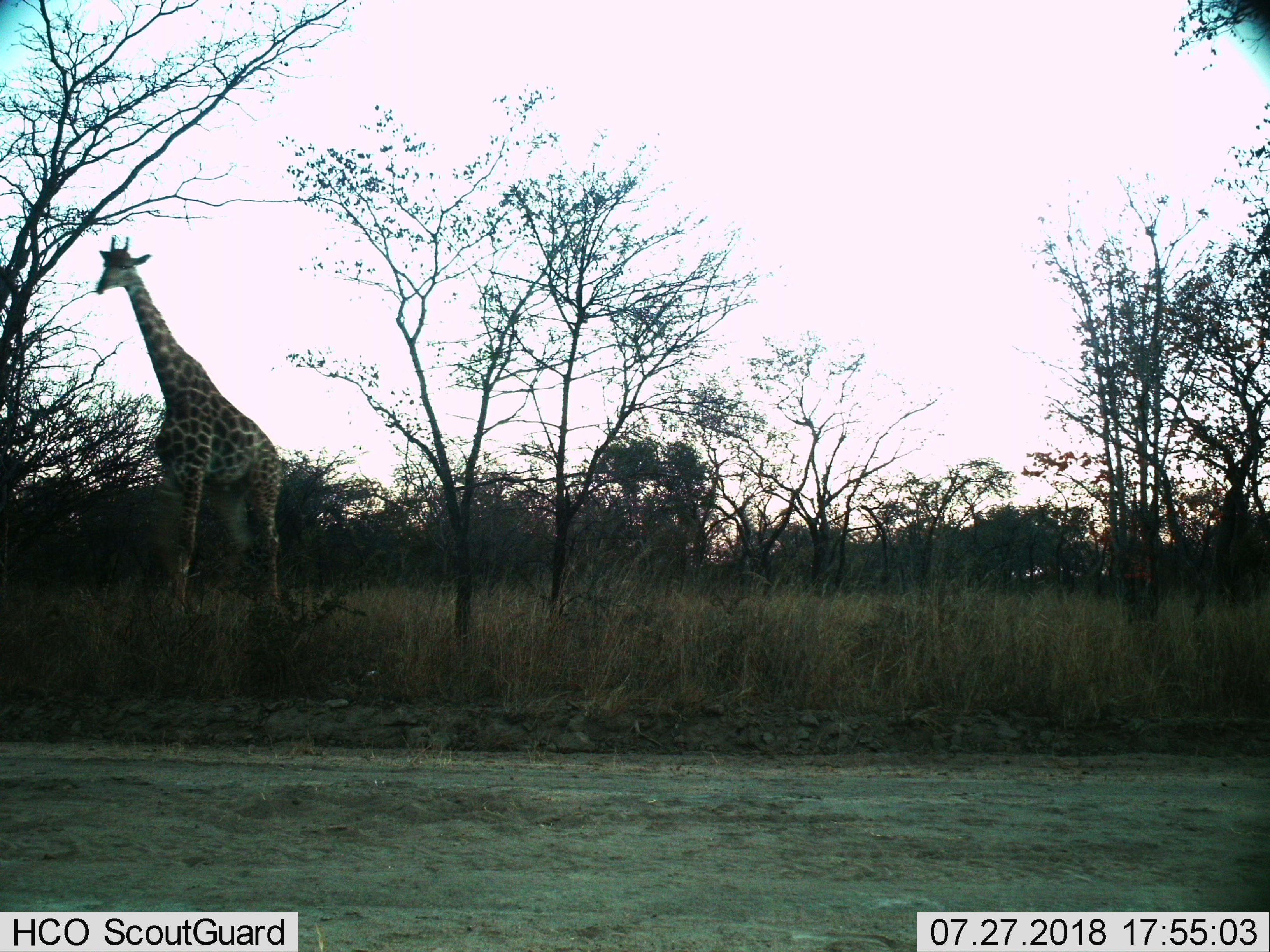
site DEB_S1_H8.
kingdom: Animalia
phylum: Chordata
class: Mammalia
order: Artiodactyla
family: Giraffidae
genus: Giraffa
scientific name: Giraffa camelopardalis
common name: giraffe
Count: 1.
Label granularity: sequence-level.